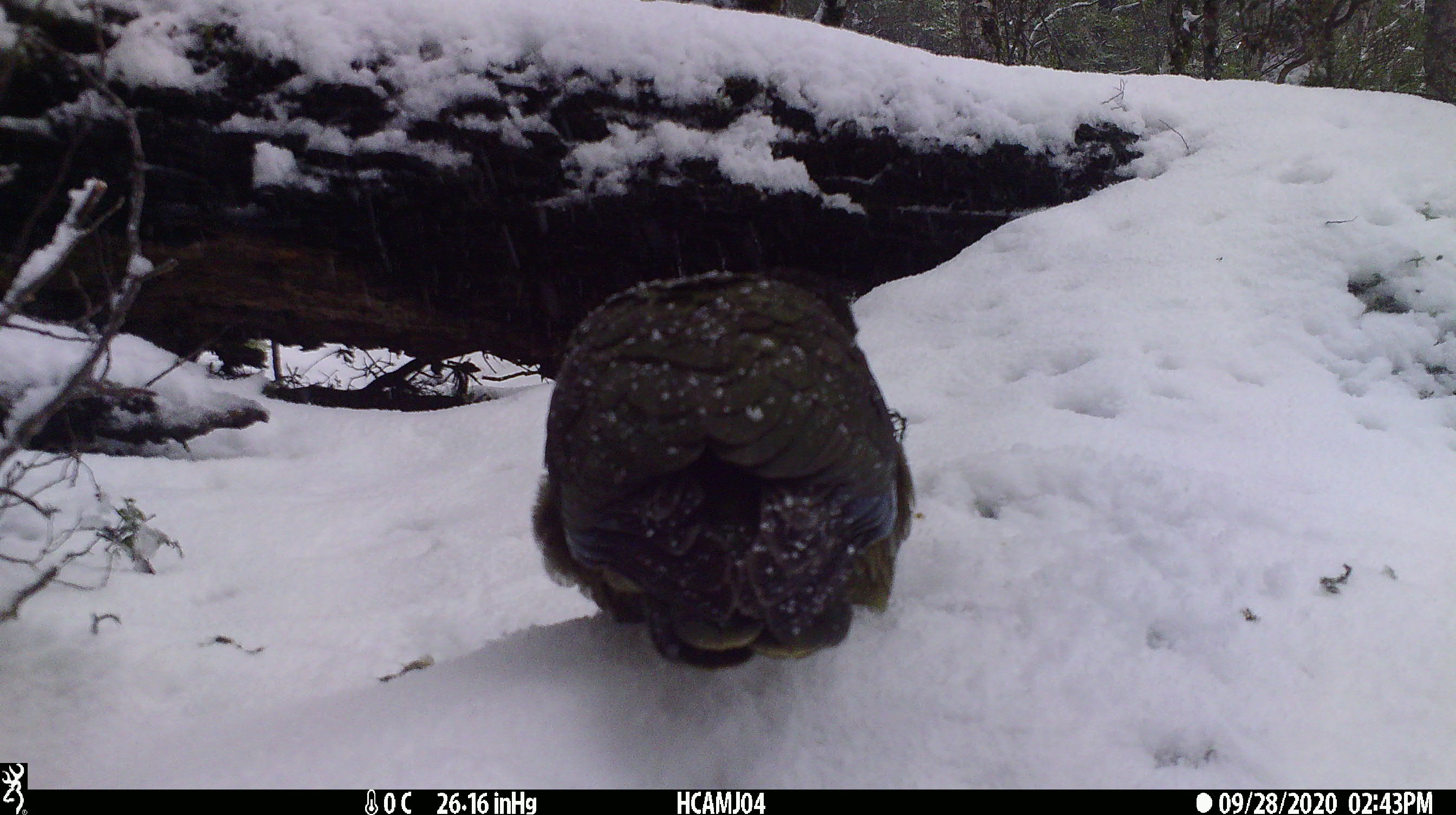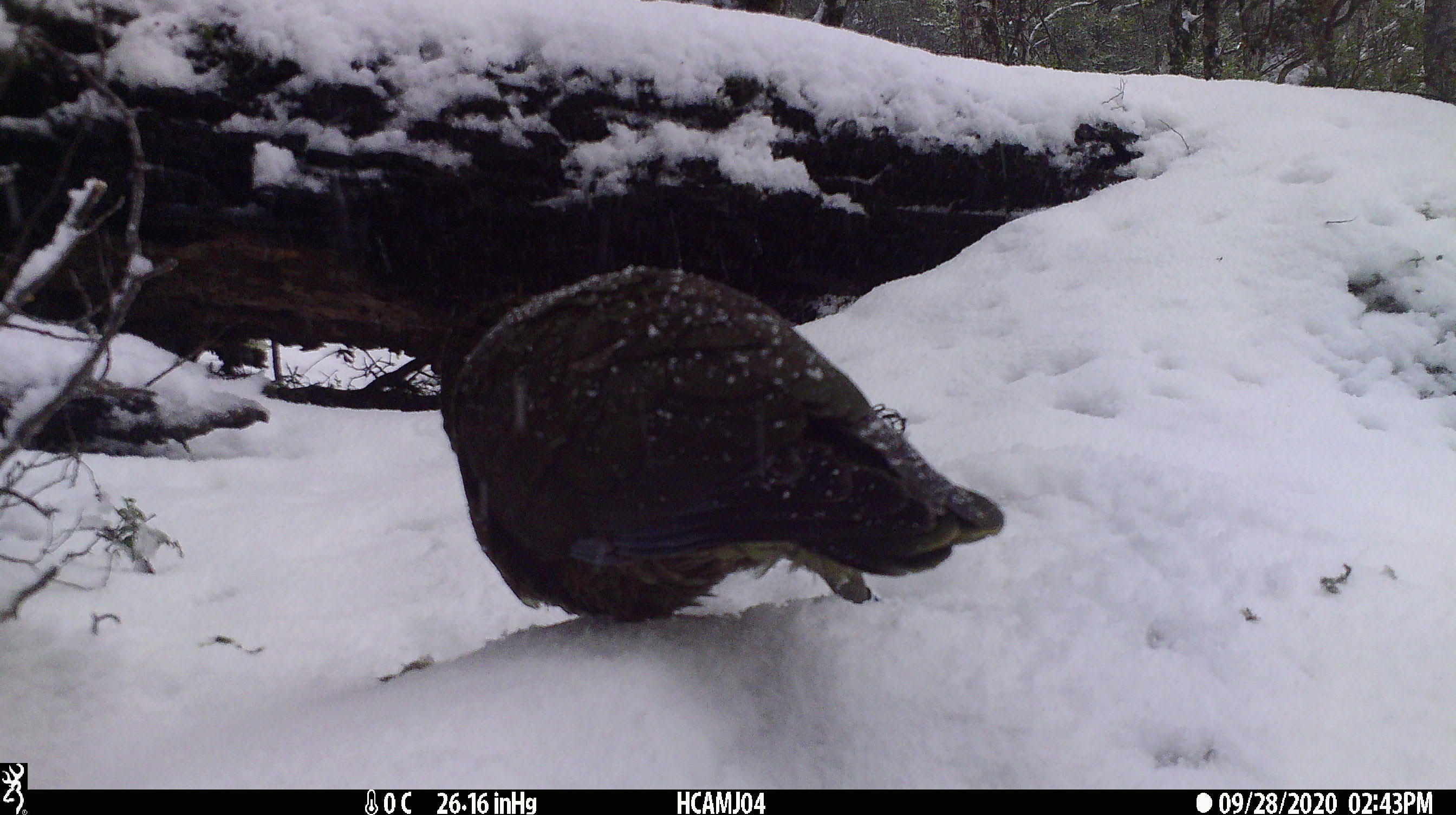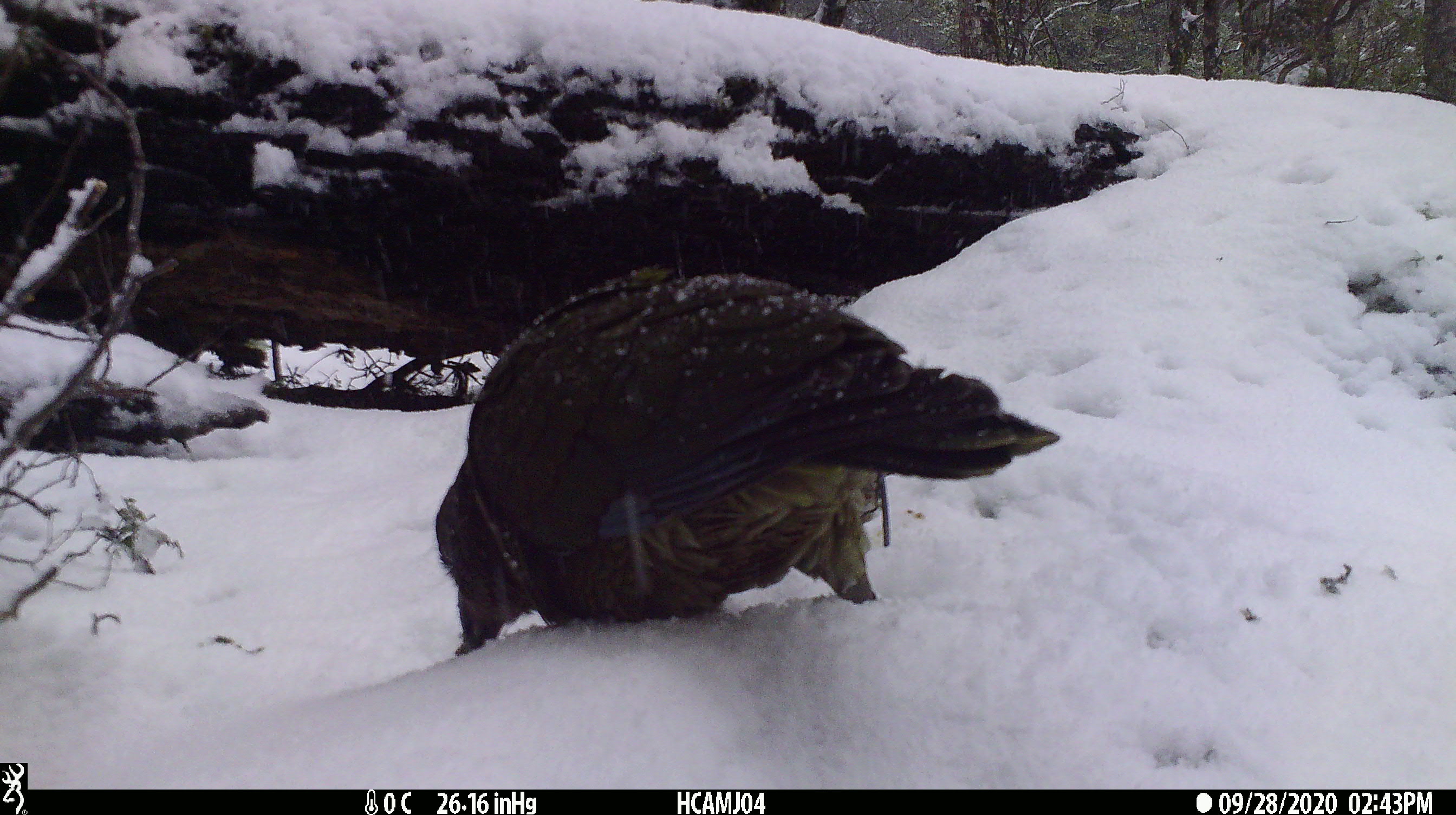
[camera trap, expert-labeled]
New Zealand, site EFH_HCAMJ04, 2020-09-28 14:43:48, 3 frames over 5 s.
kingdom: Animalia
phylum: Chordata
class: Aves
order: Psittaciformes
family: Strigopidae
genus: Nestor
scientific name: Nestor notabilis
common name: kea